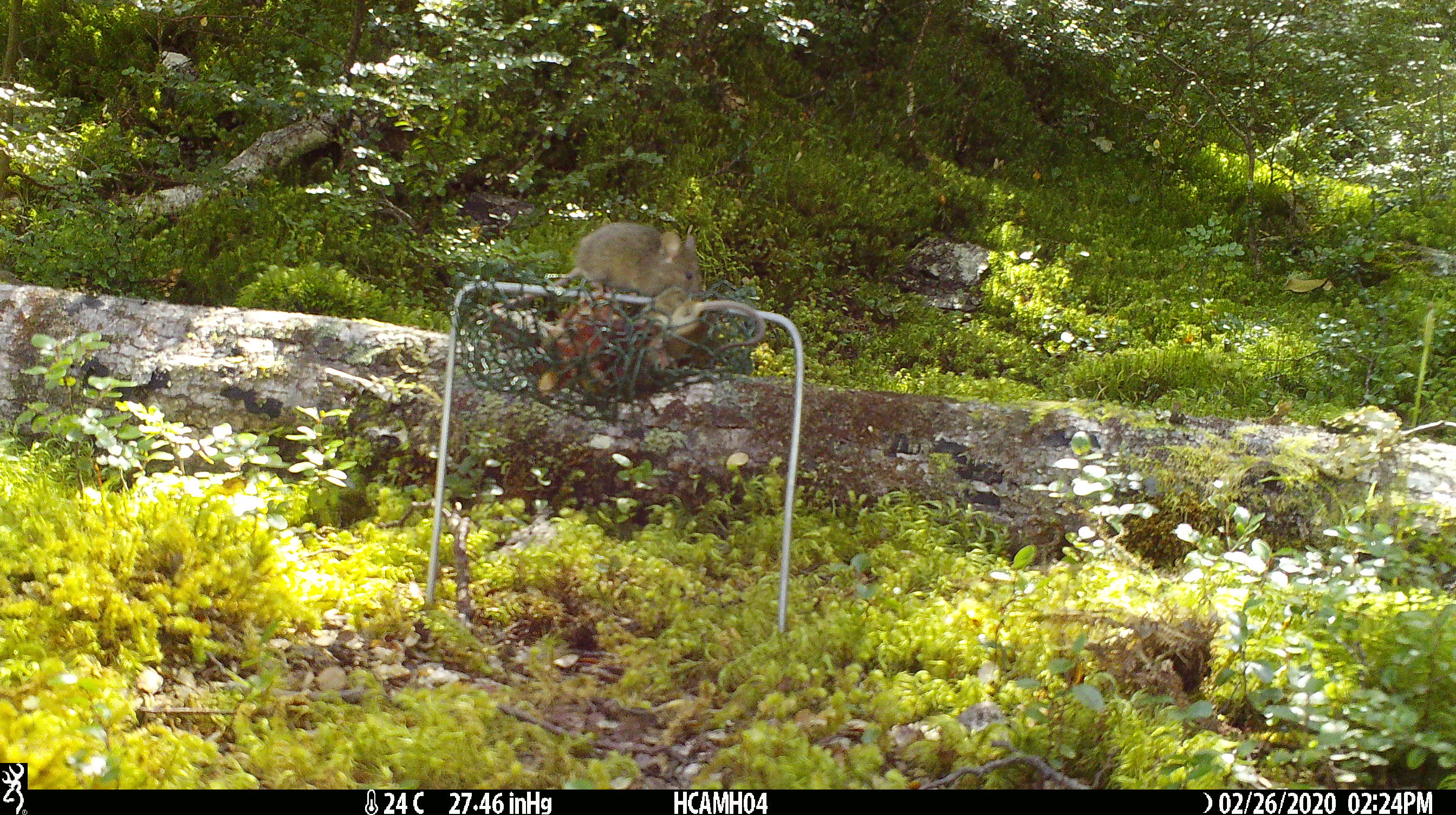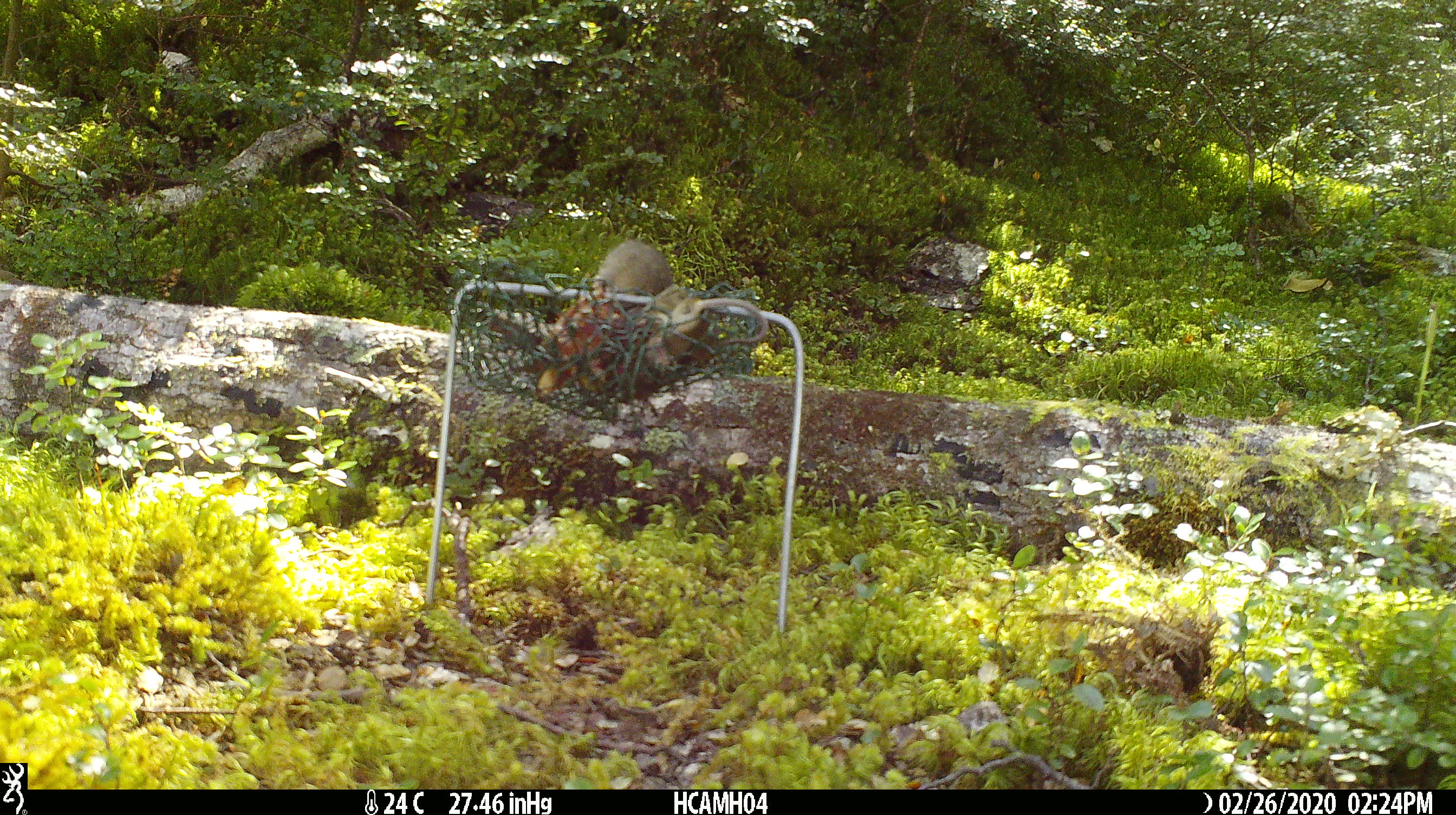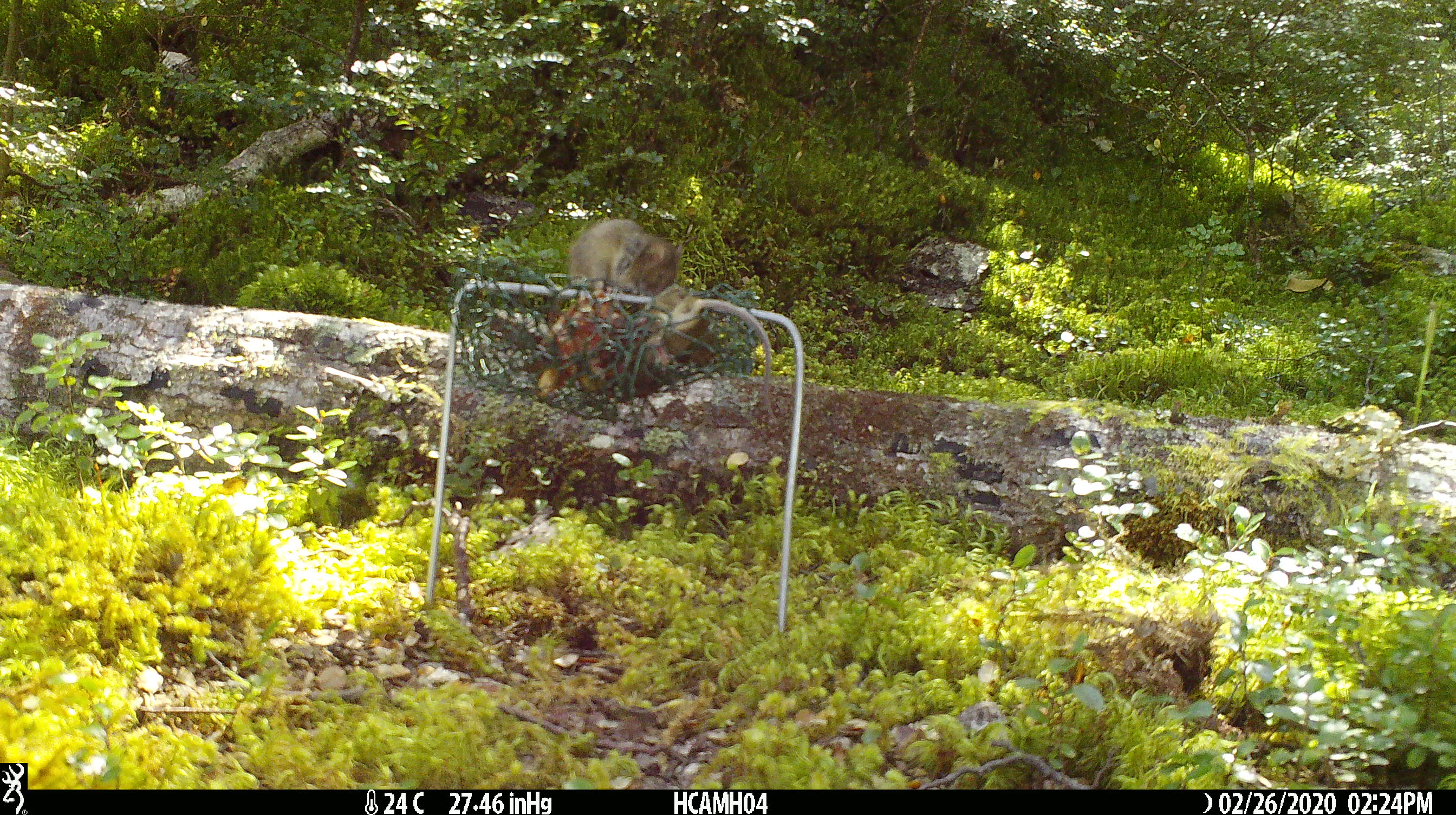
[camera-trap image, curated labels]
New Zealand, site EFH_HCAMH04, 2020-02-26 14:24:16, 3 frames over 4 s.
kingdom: Animalia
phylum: Chordata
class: Mammalia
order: Rodentia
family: Muridae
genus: Mus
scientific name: Mus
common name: mouse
Mouse (Mus).